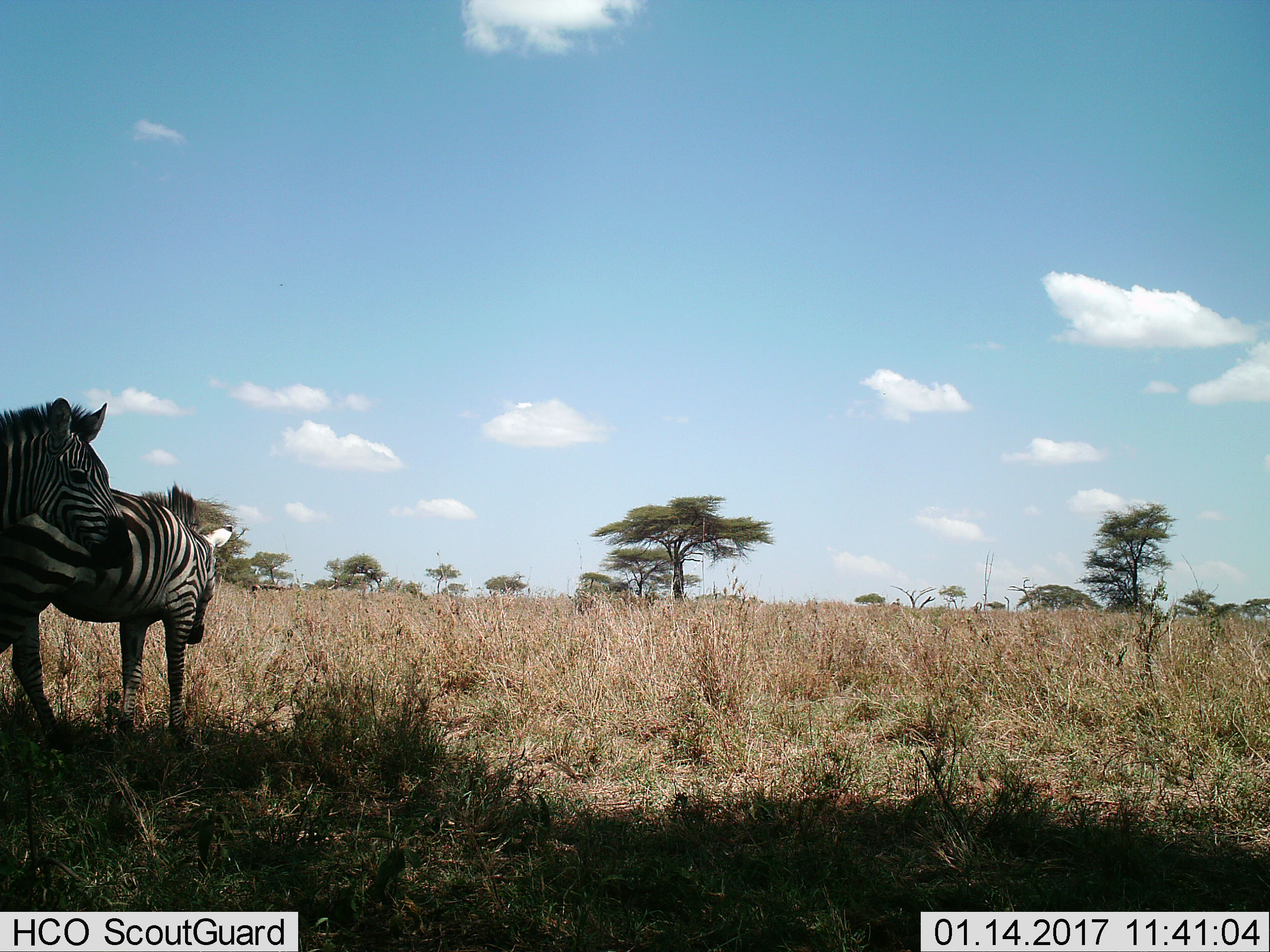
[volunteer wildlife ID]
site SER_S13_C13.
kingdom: Animalia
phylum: Chordata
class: Mammalia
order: Perissodactyla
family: Equidae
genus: Equus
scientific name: Equus quagga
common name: plains zebra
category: zebraplains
Zebraplains (plains zebra) (Equus quagga), count 2. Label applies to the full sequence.